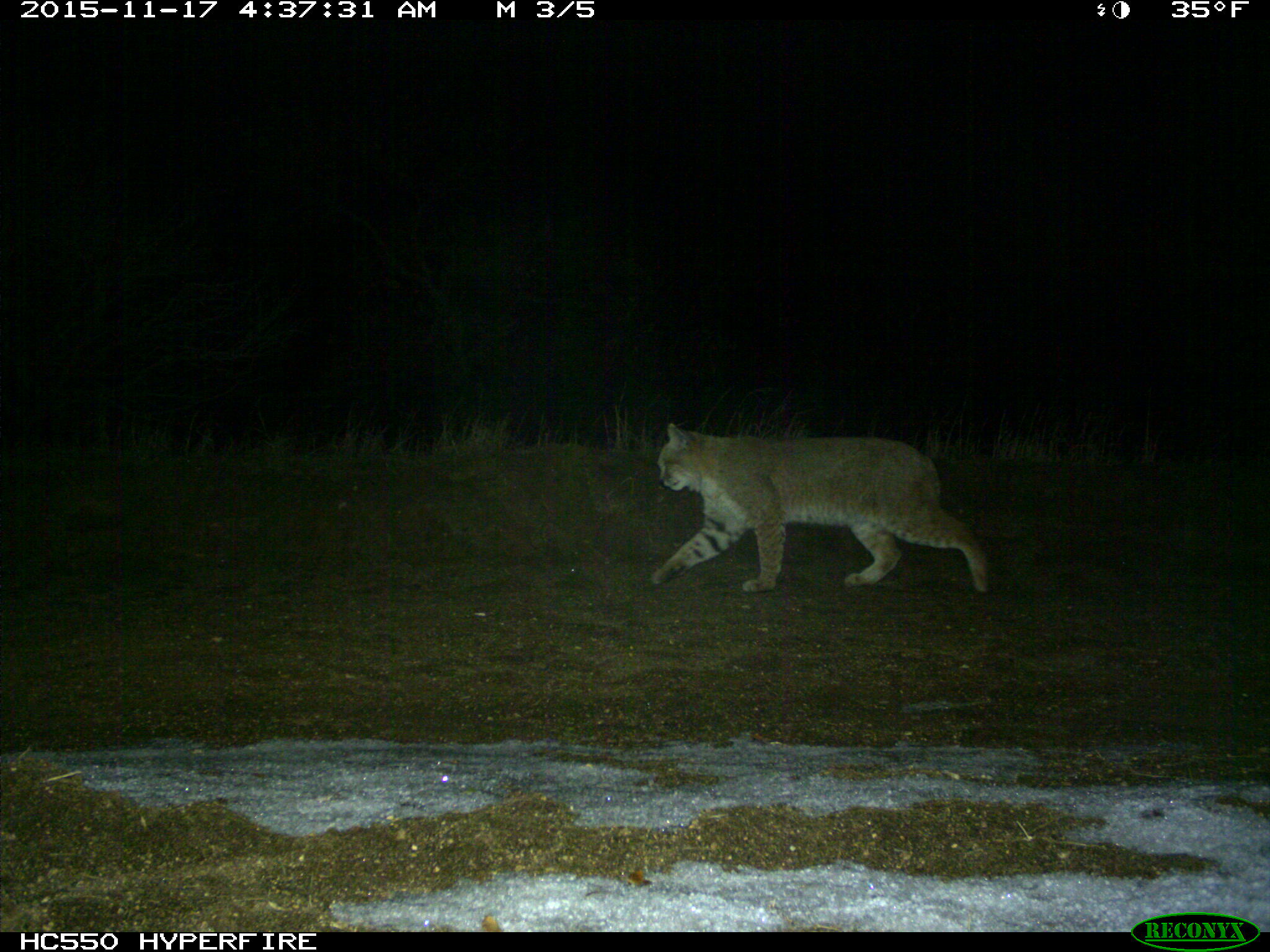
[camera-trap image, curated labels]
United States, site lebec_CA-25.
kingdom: Animalia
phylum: Chordata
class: Mammalia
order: Carnivora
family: Felidae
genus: Lynx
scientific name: Lynx rufus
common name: bobcat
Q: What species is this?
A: Lynx rufus (bobcat).